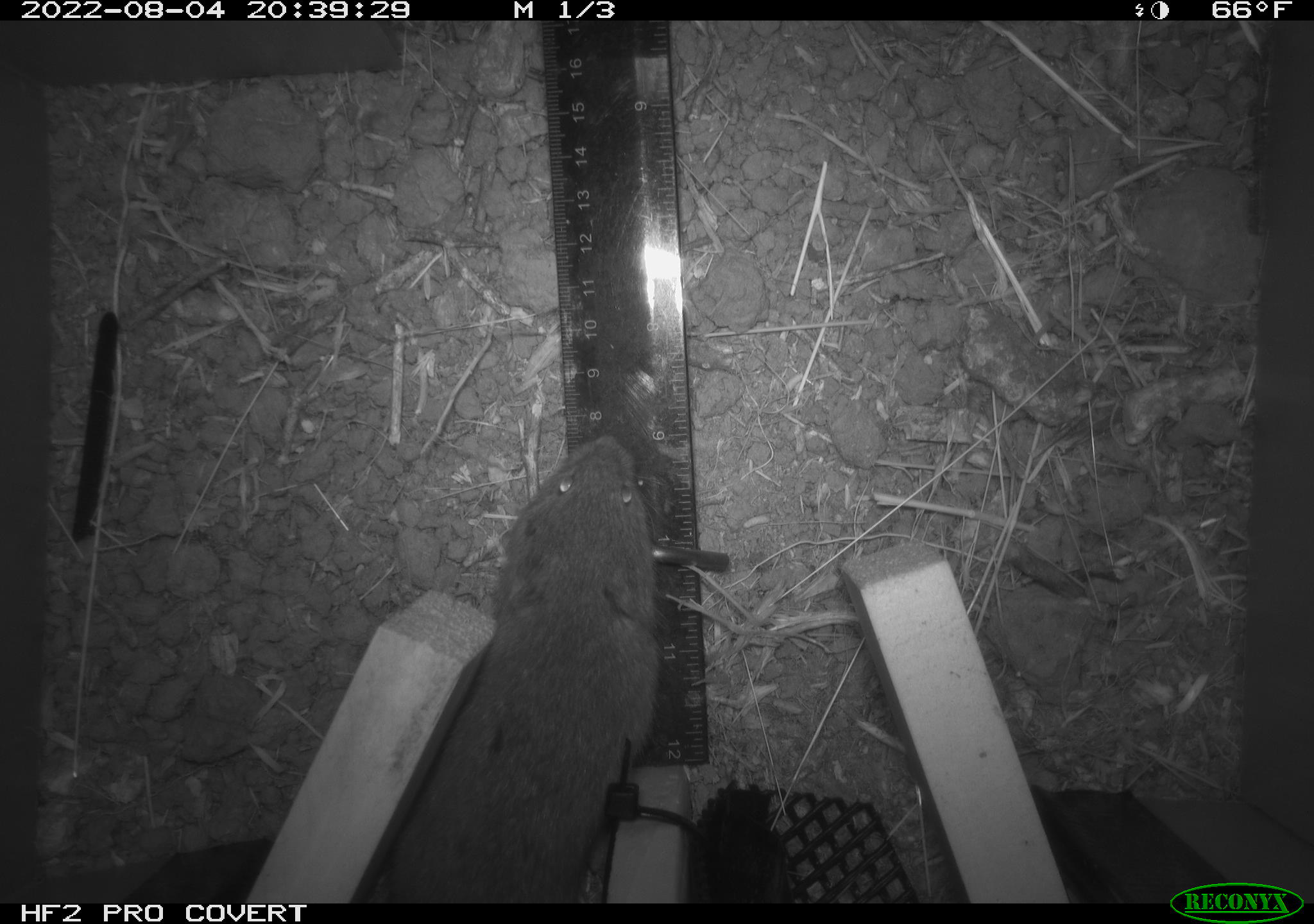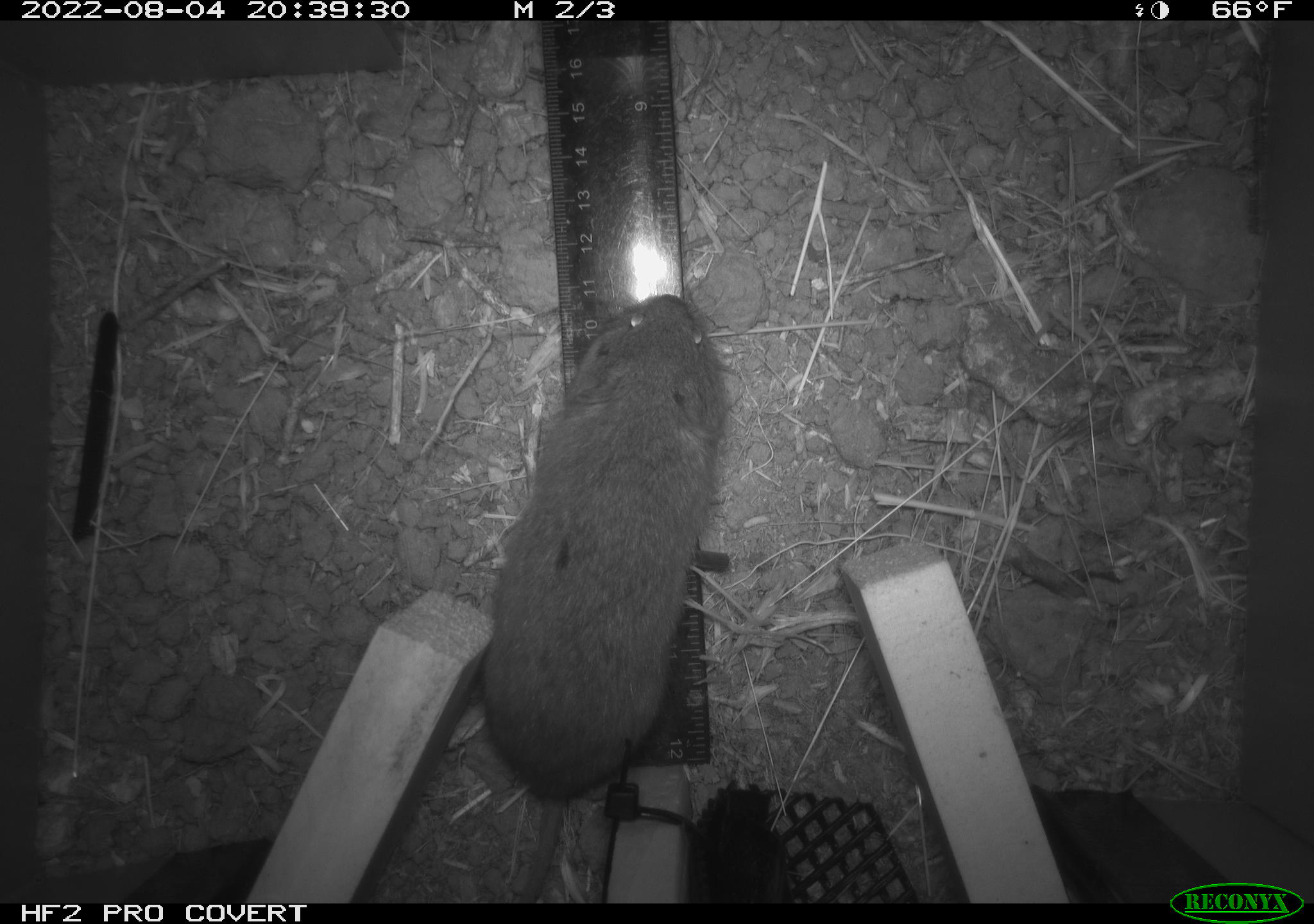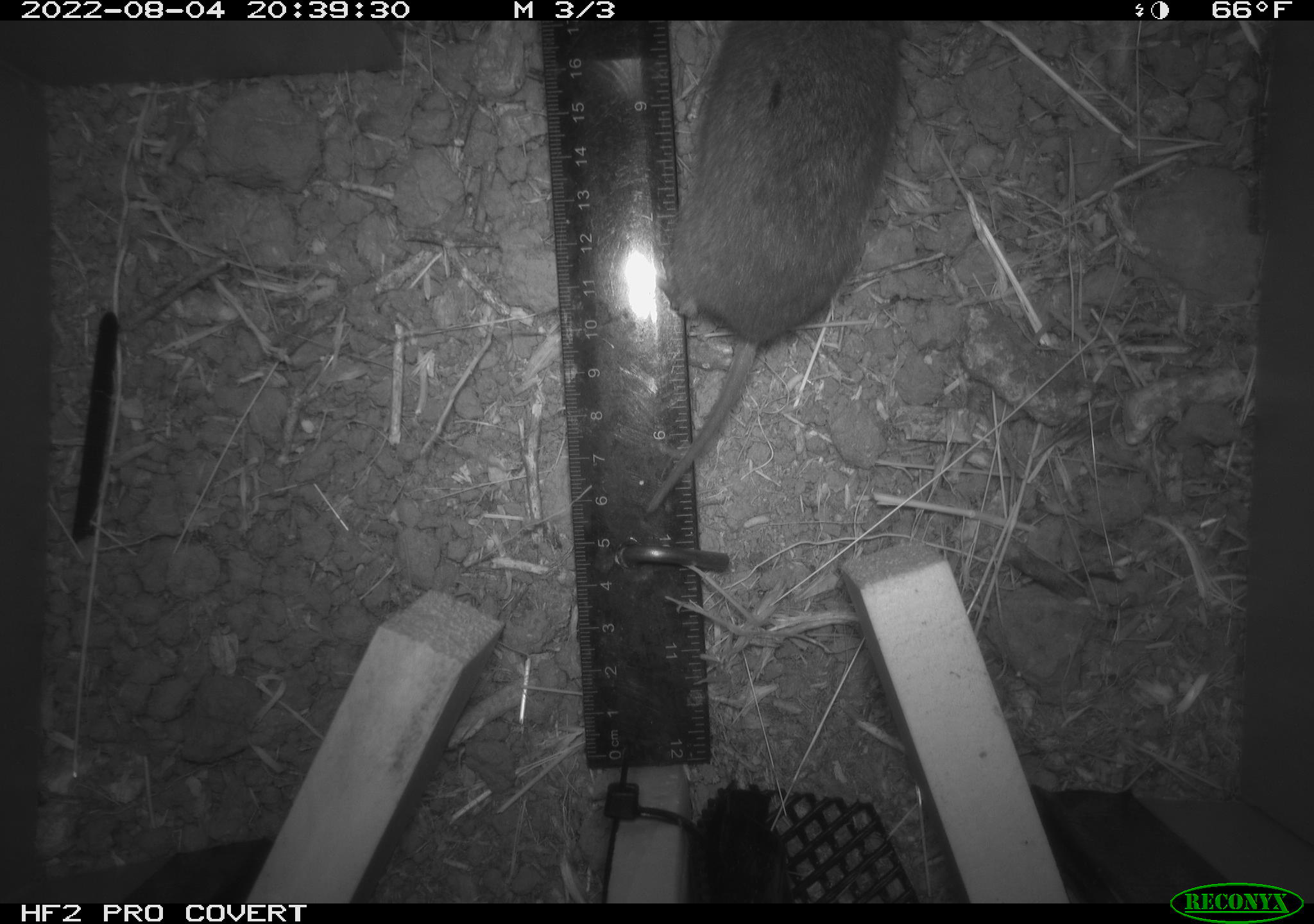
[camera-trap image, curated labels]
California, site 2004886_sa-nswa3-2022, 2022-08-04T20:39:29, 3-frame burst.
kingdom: Animalia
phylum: Chordata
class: Mammalia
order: Rodentia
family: Cricetidae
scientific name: Cricetidae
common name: hamsters, voles, lemmings, and allies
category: cricetidae family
Cricetidae family (hamsters, voles, lemmings, and allies) (Cricetidae).